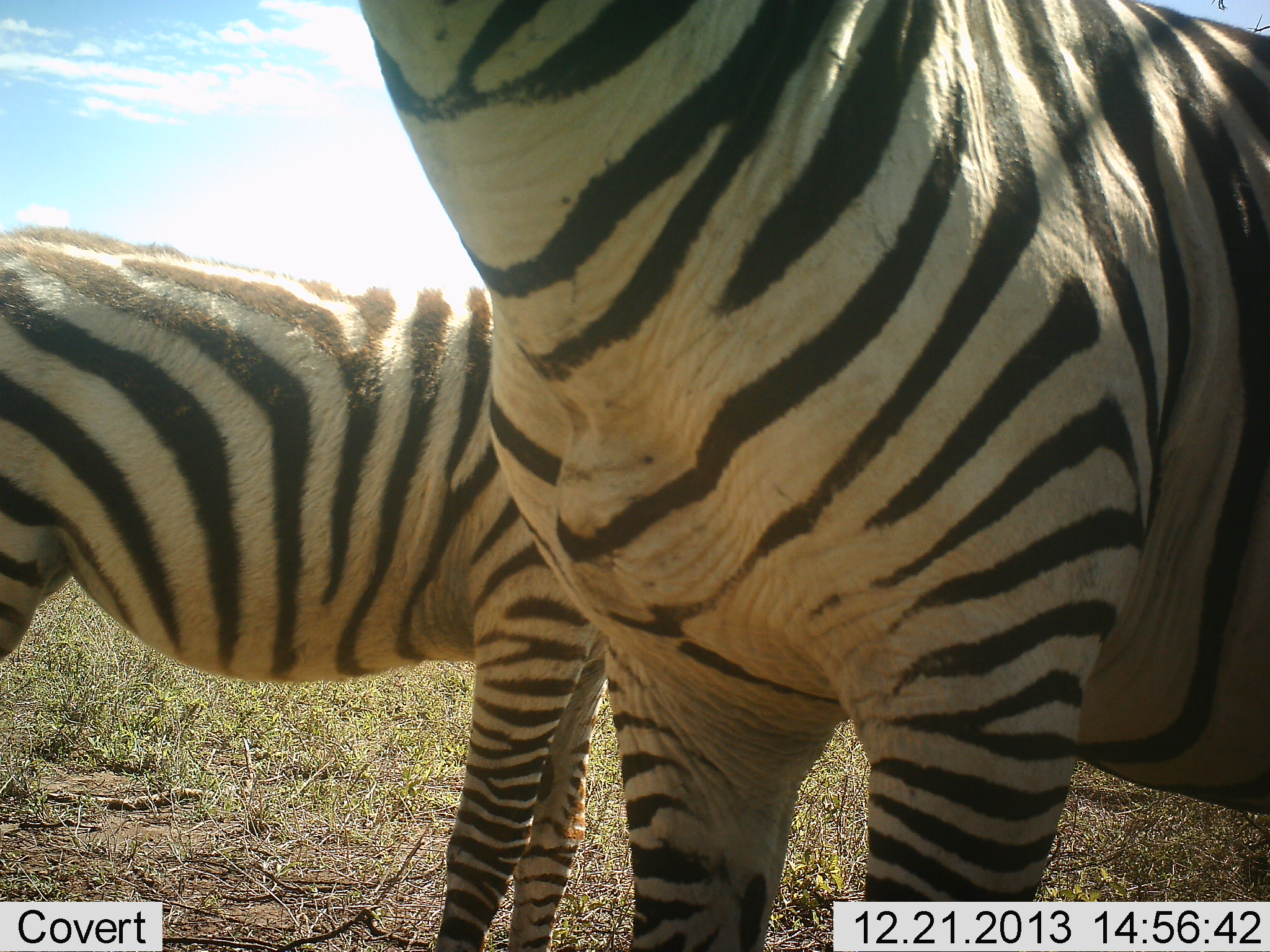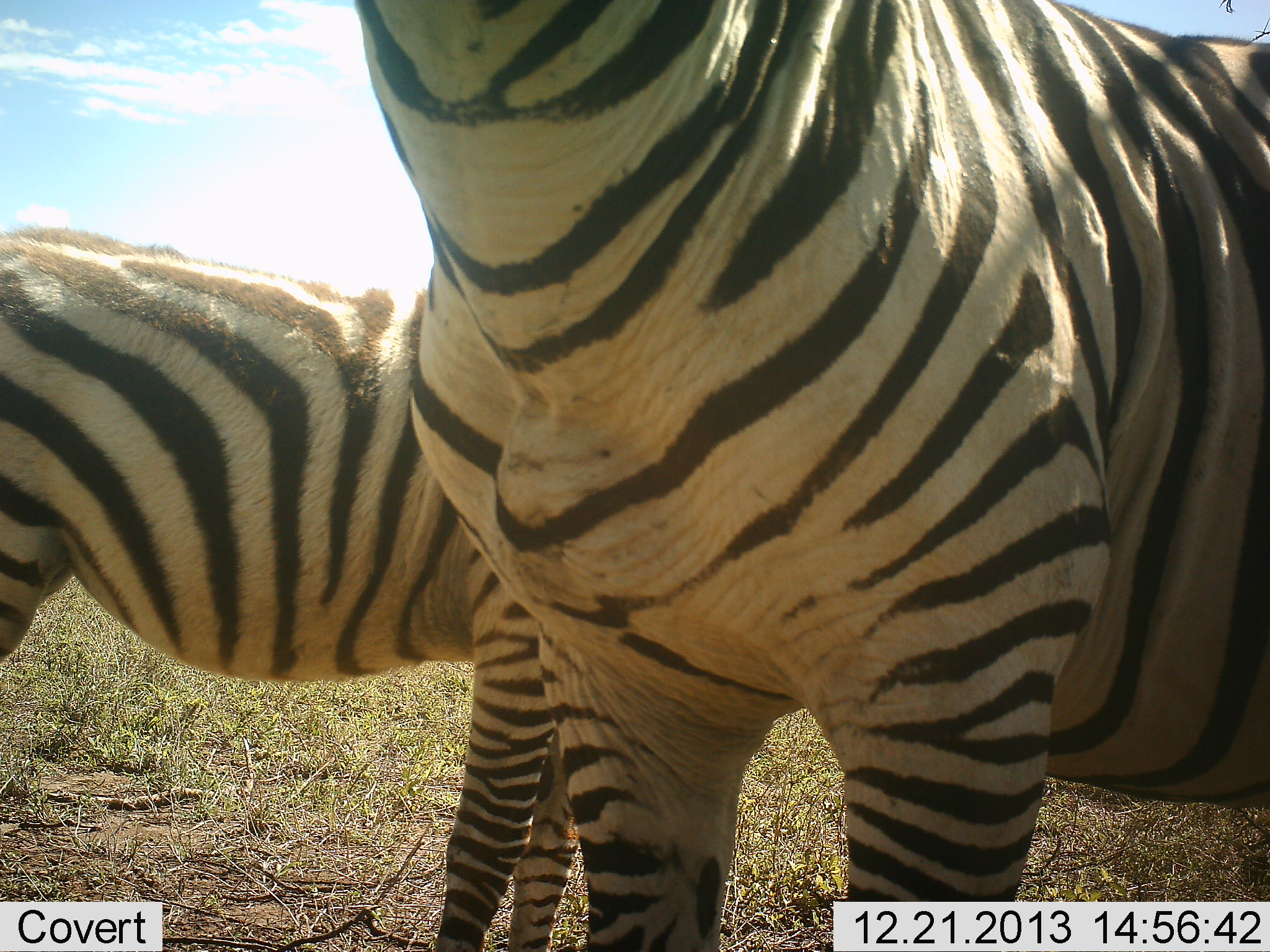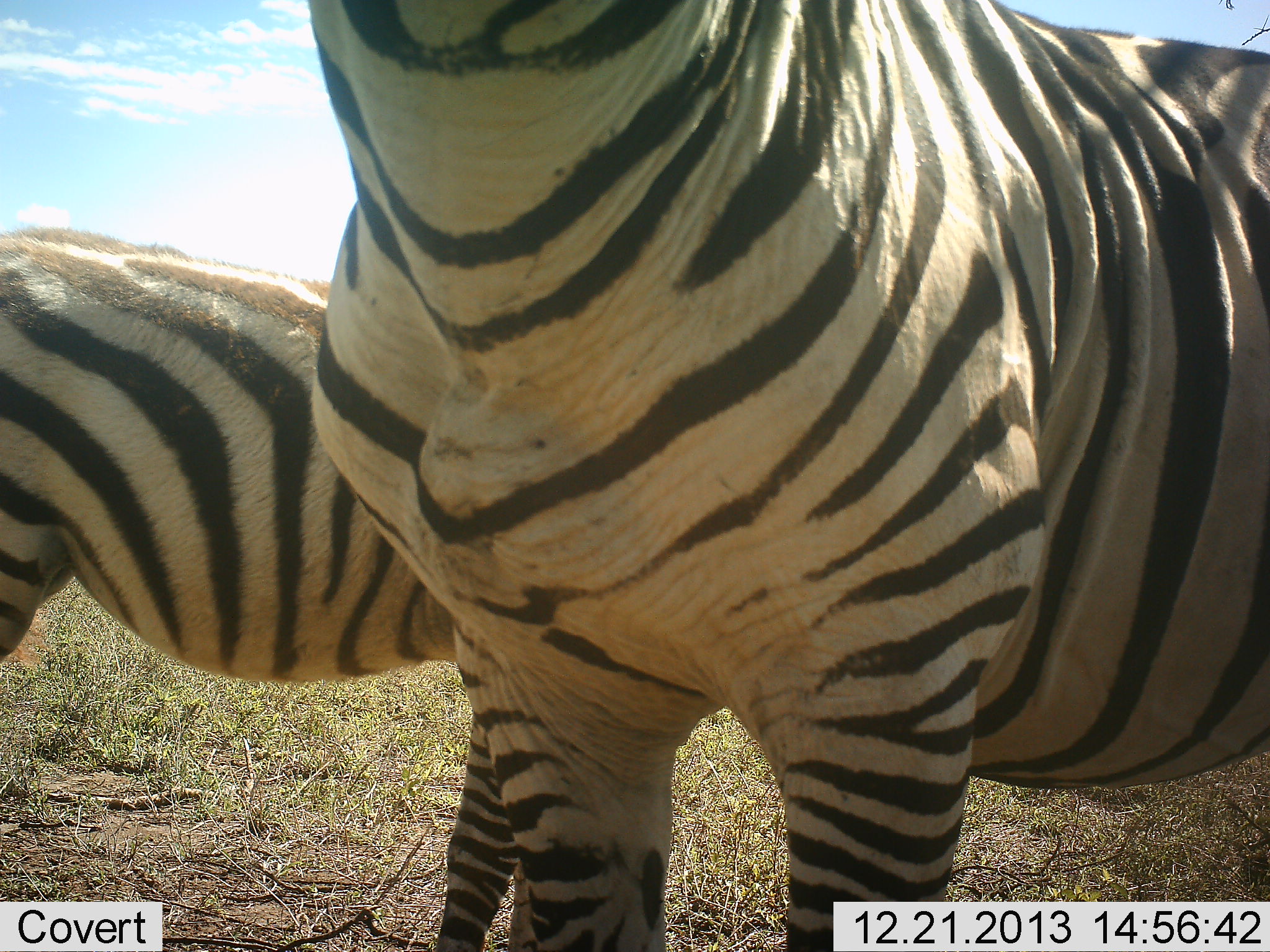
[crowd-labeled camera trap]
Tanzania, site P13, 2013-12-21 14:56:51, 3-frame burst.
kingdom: Animalia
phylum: Chordata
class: Mammalia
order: Perissodactyla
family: Equidae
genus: Equus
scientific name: Equus quagga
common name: plains zebra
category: zebra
Zebra (plains zebra) (Equus quagga), count 2. Behavior (volunteer vote fractions): standing 100%, resting 0%, moving 10%, interacting 0%. Young present (vote fraction): 10%. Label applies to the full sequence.